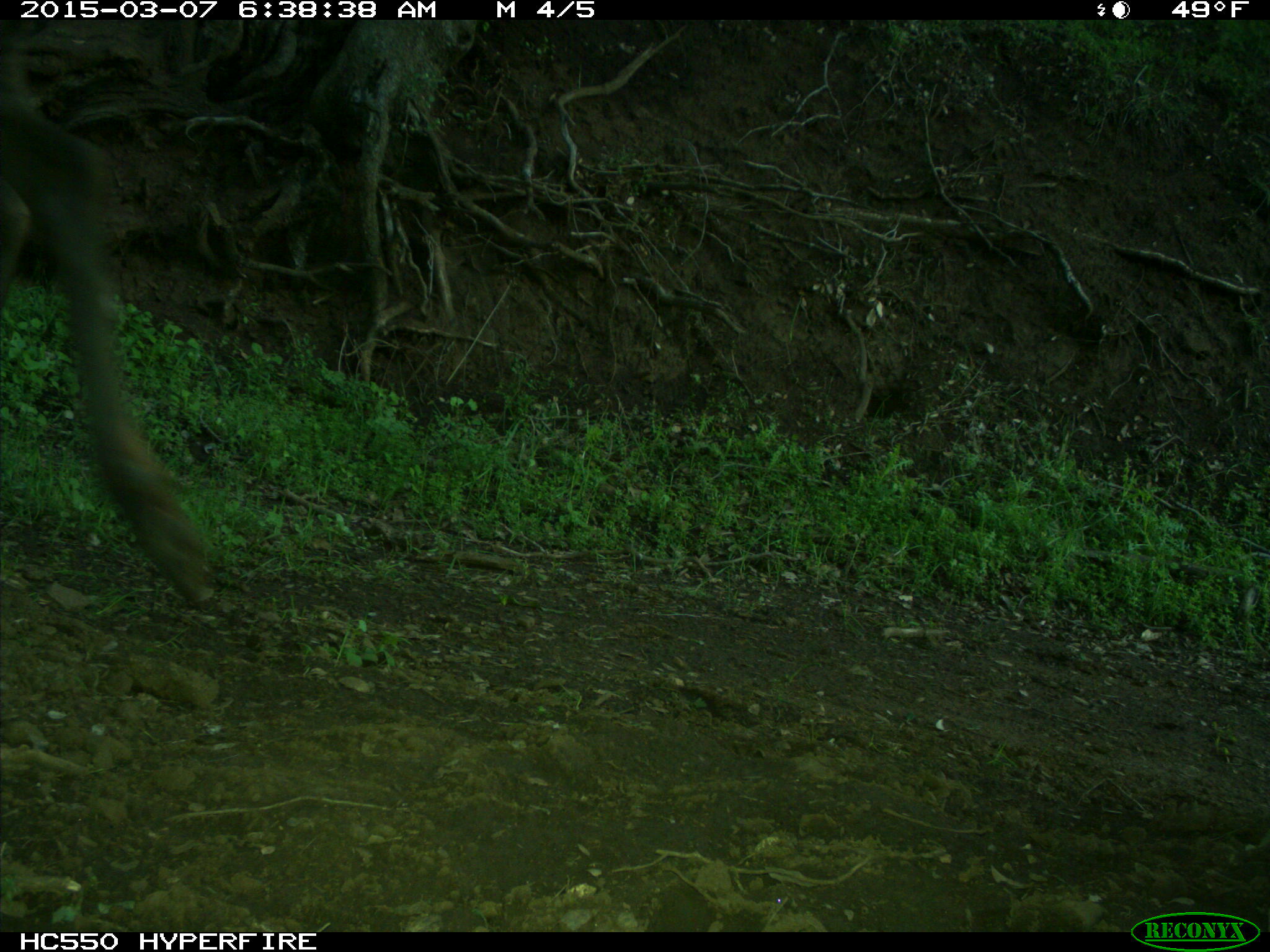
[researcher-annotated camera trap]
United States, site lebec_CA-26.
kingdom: Animalia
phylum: Chordata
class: Mammalia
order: Artiodactyla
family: Cervidae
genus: Cervus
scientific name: Cervus canadensis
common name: elk